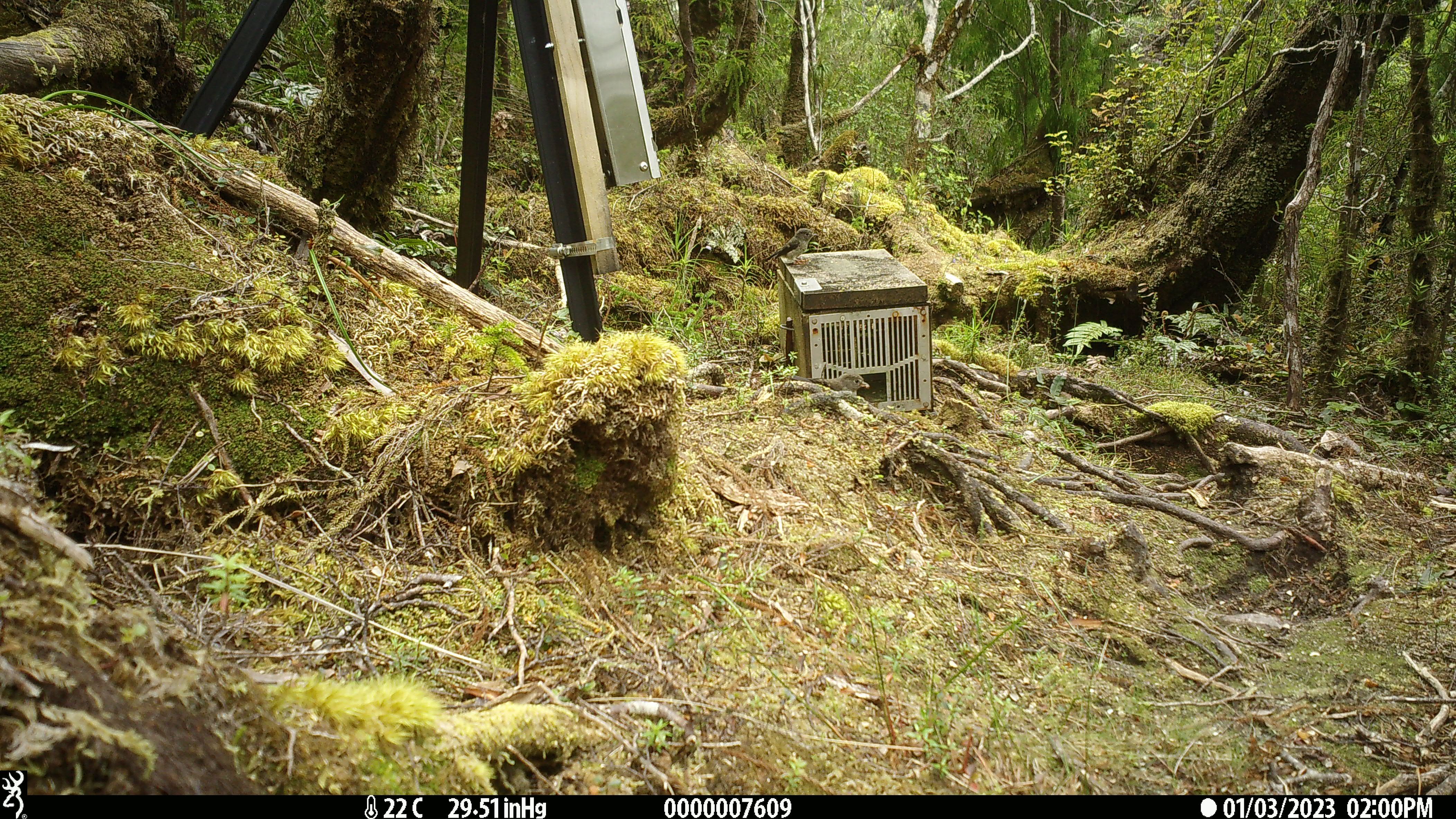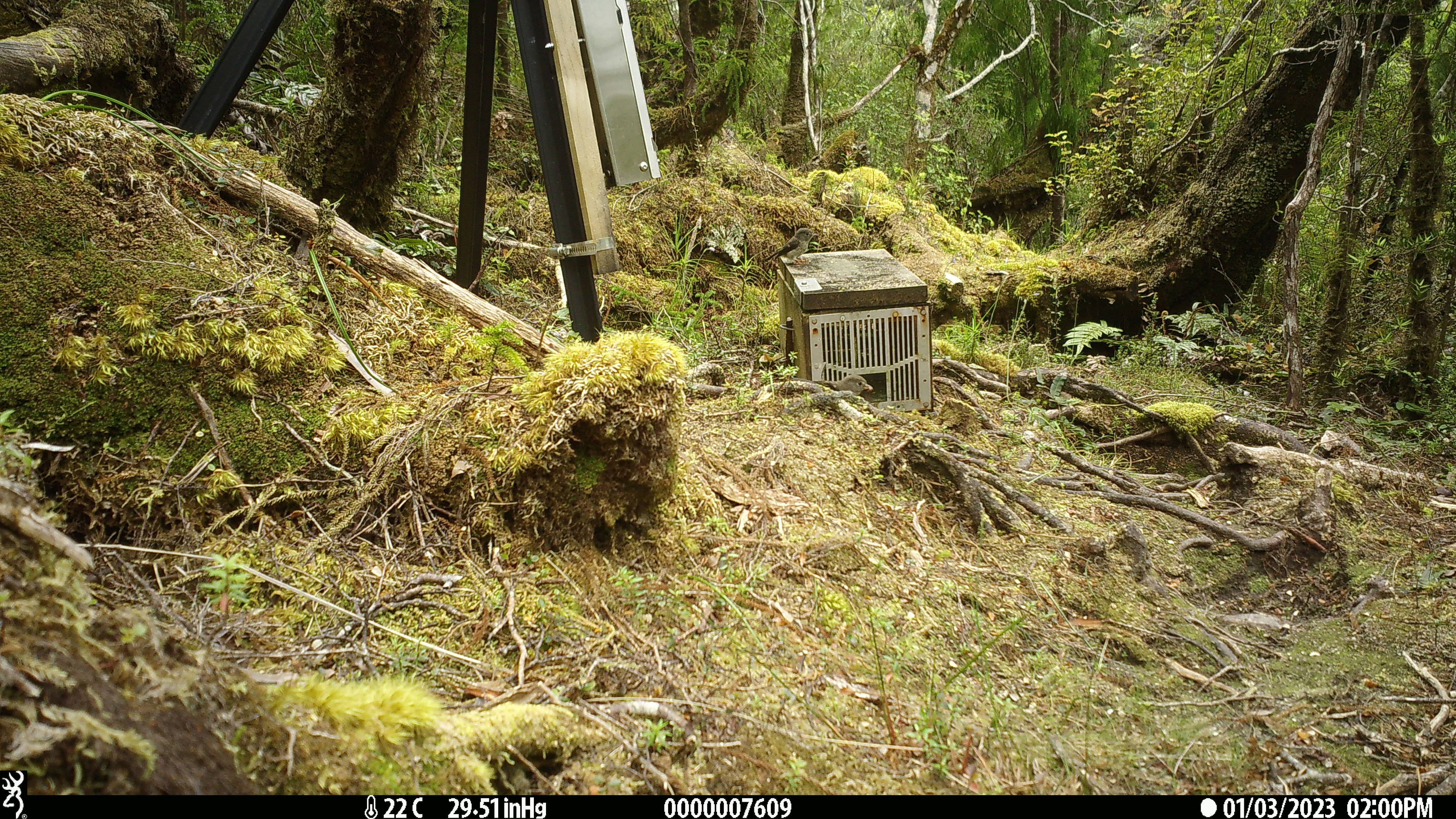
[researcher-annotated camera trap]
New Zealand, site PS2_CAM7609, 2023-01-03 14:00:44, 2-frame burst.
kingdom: Animalia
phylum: Chordata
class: Aves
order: Passeriformes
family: Petroicidae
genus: Petroica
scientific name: Petroica macrocephala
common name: tomtit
Tomtit (Petroica macrocephala).